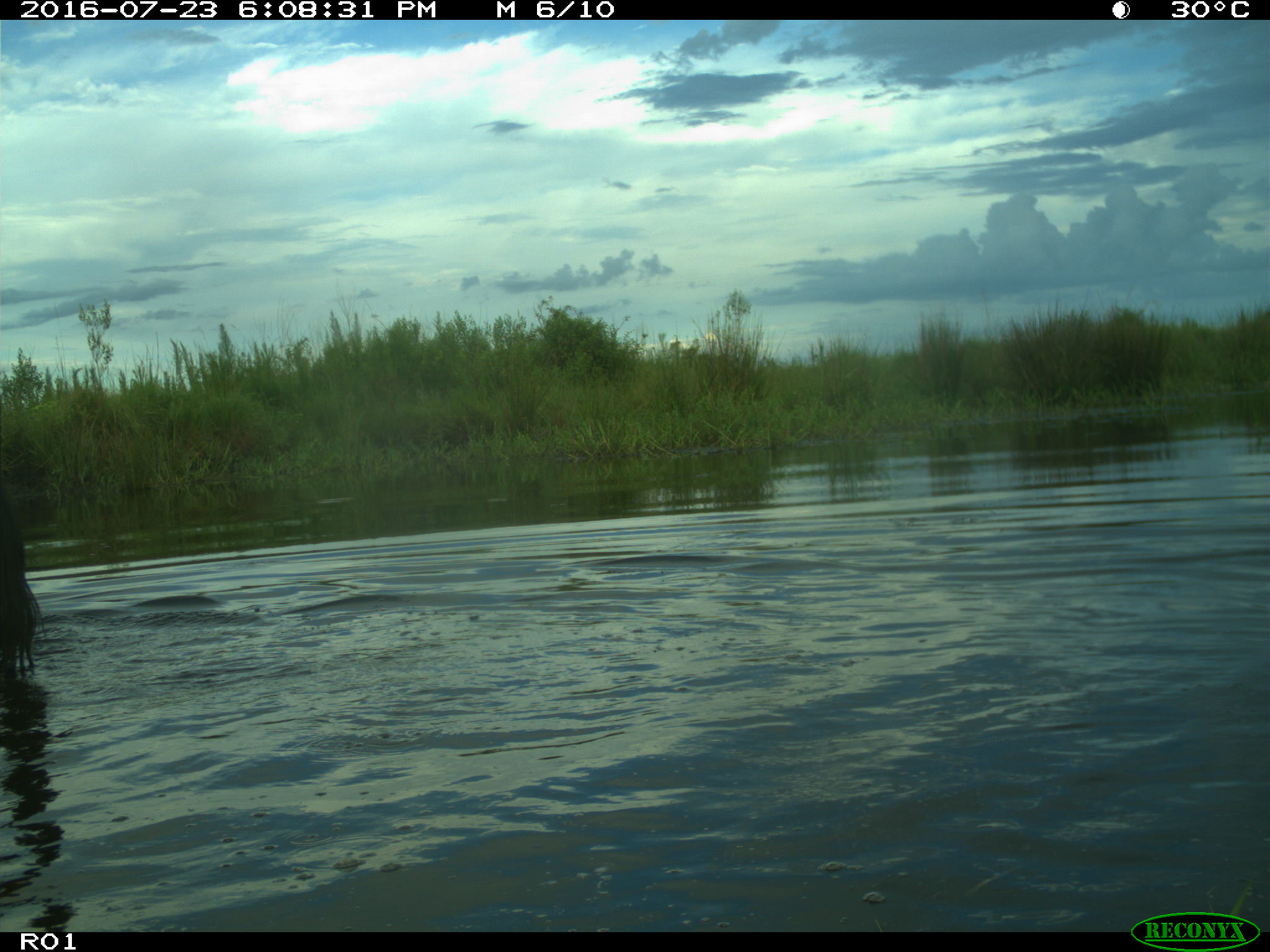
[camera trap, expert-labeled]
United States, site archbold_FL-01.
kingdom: Animalia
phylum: Chordata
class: Mammalia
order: Artiodactyla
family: Bovidae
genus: Bos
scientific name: Bos taurus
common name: domestic cow